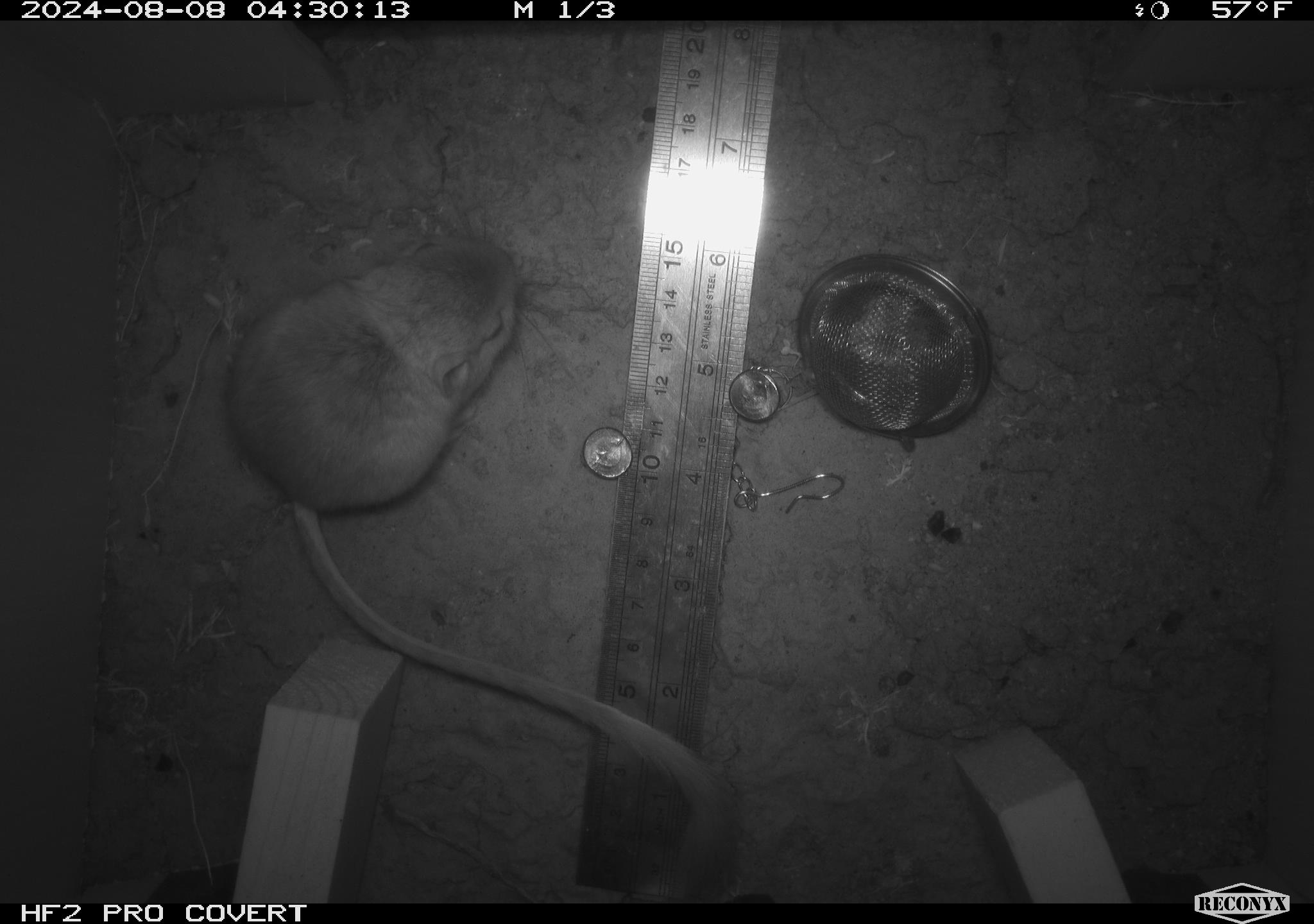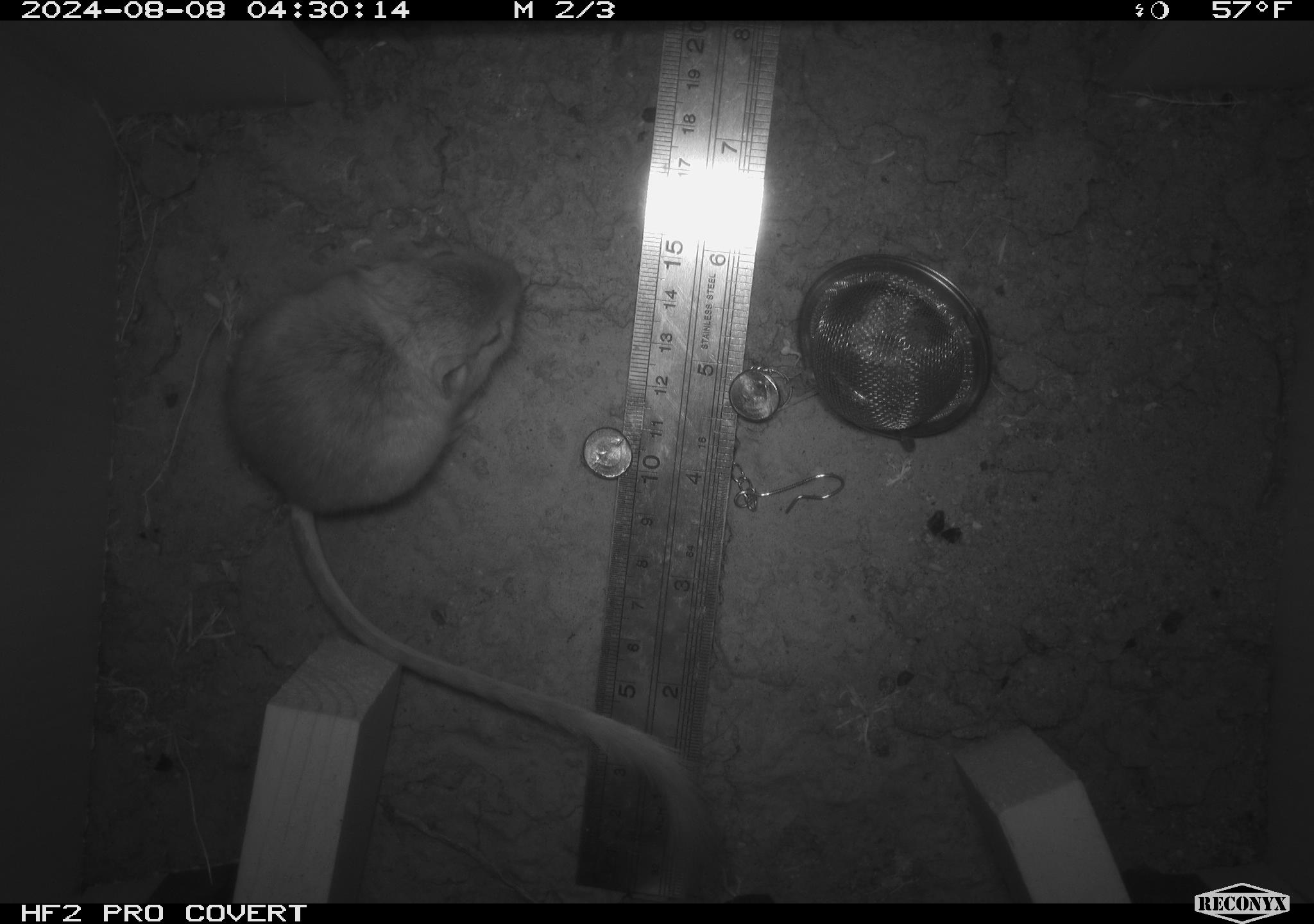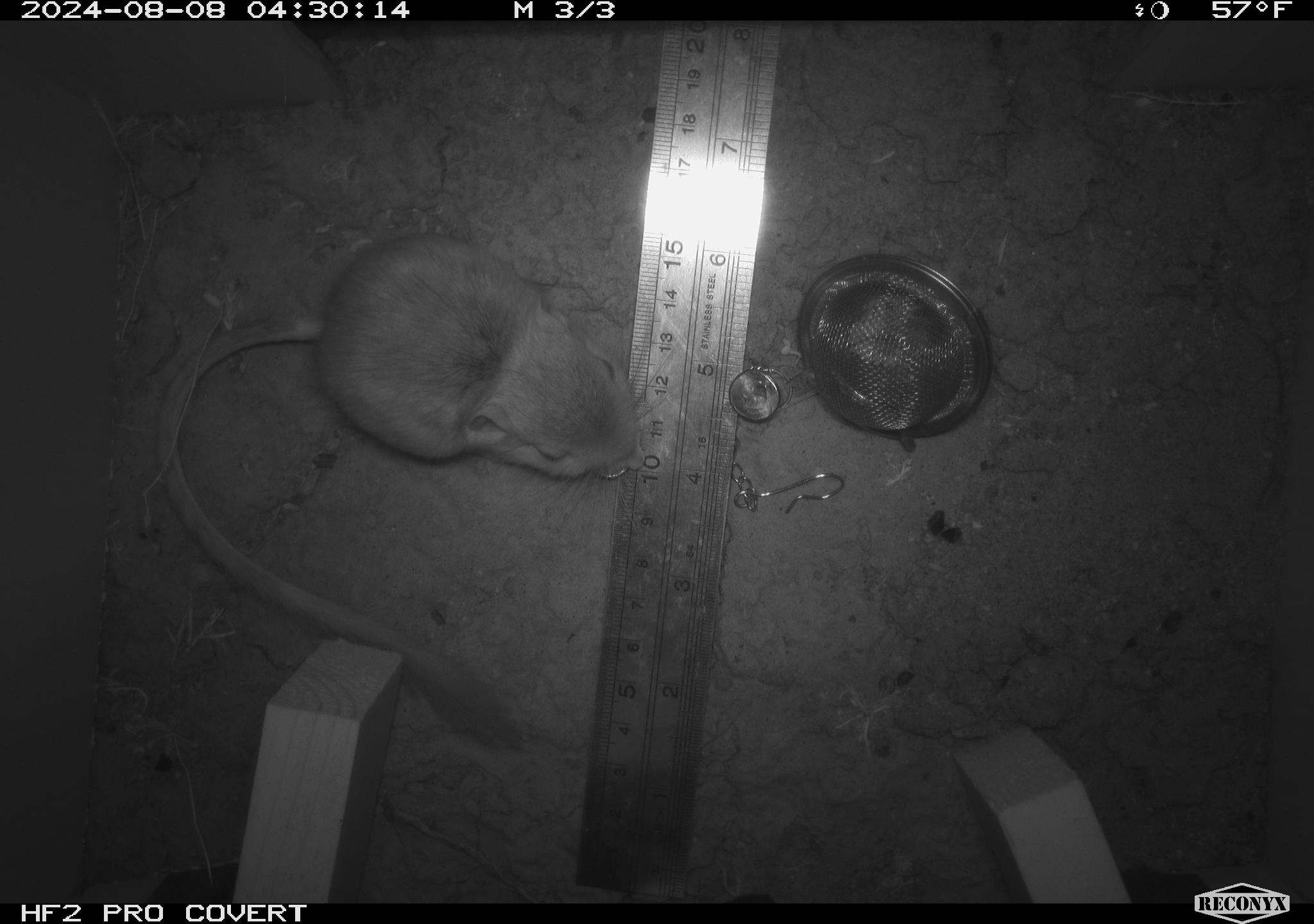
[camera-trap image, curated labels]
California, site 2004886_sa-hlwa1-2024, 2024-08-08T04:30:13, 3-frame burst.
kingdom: Animalia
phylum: Chordata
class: Mammalia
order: Rodentia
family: Heteromyidae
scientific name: Heteromyidae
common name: kangaroo rats and pocket mice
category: heteromyidae family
Heteromyidae family (kangaroo rats and pocket mice) (Heteromyidae).